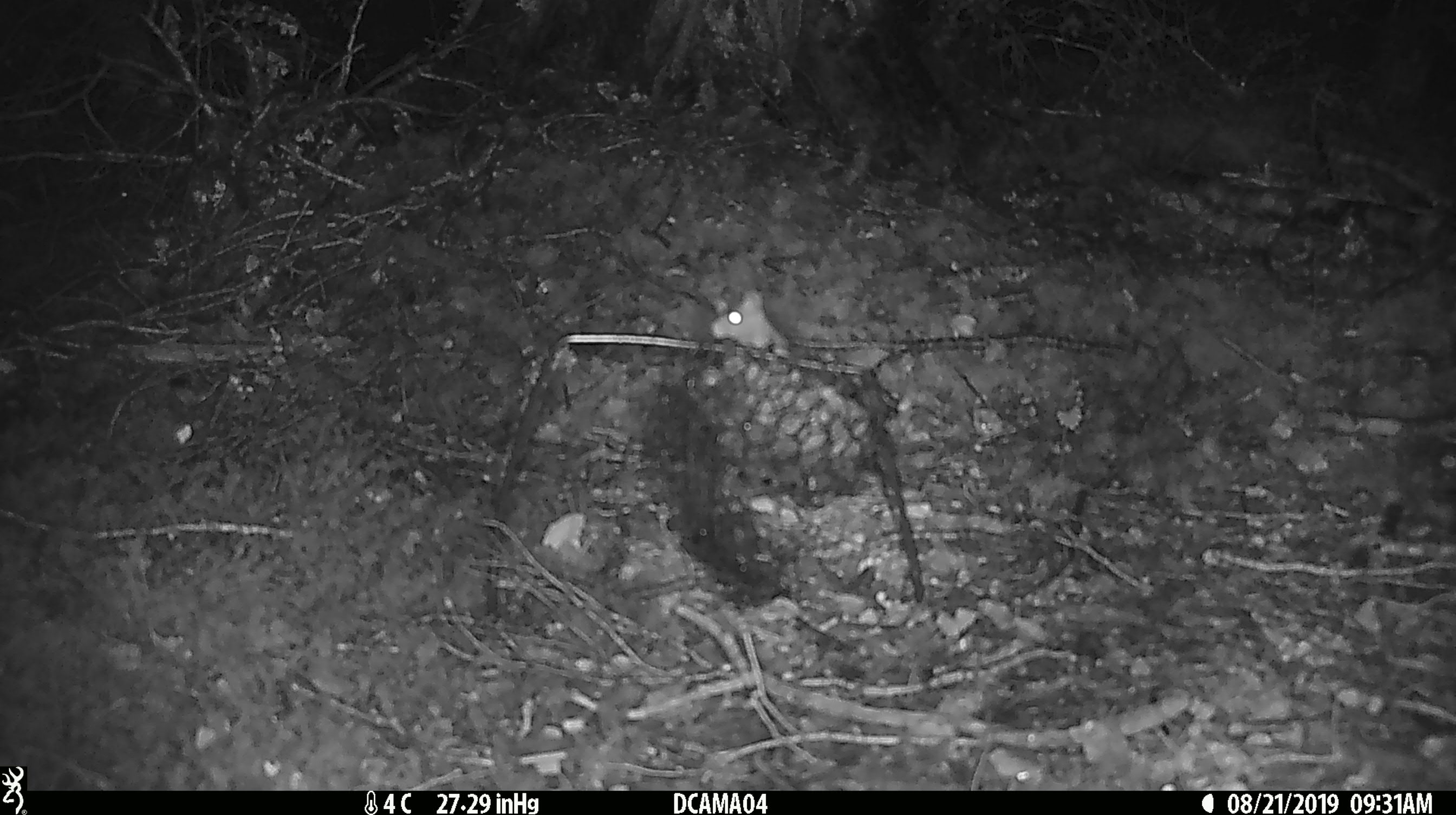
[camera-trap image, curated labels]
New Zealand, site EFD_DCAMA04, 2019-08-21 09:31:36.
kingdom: Animalia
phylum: Chordata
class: Mammalia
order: Rodentia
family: Muridae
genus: Mus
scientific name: Mus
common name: mouse